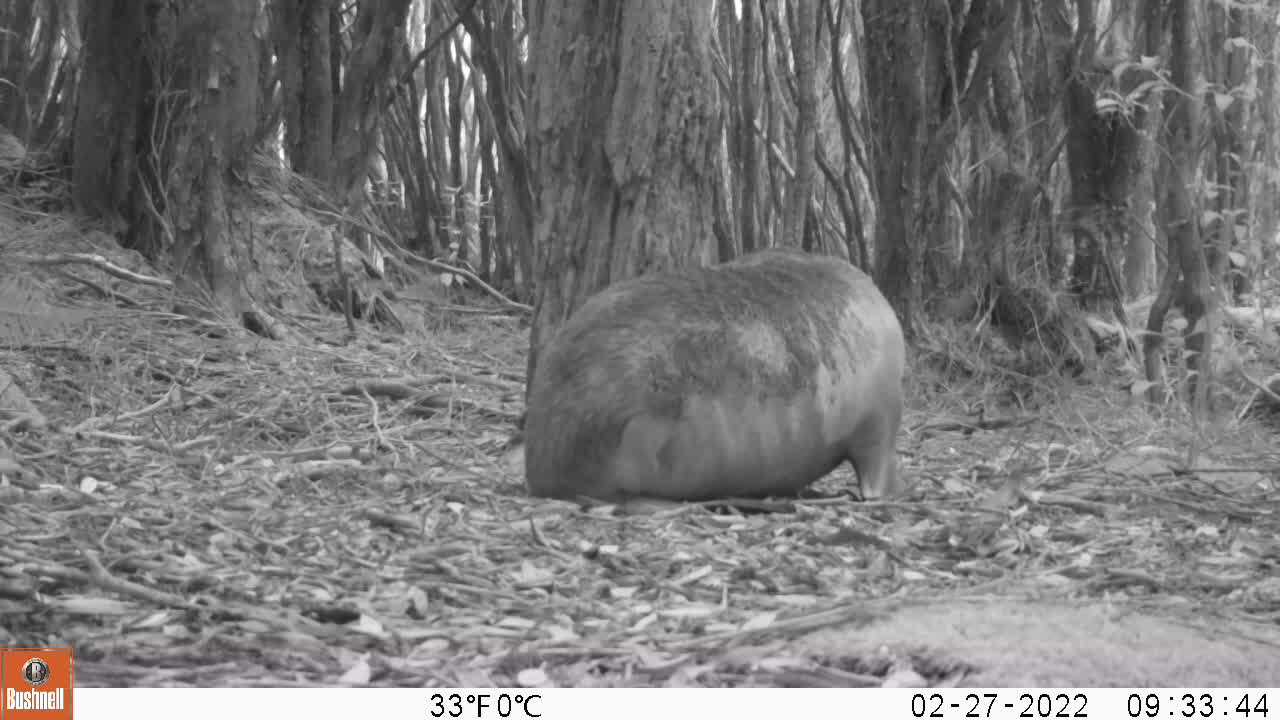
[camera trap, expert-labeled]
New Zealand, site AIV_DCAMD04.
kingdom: Animalia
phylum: Chordata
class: Mammalia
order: Carnivora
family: Otariidae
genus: Phocarctos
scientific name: Phocarctos hookeri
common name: new zealand sea lion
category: sealion